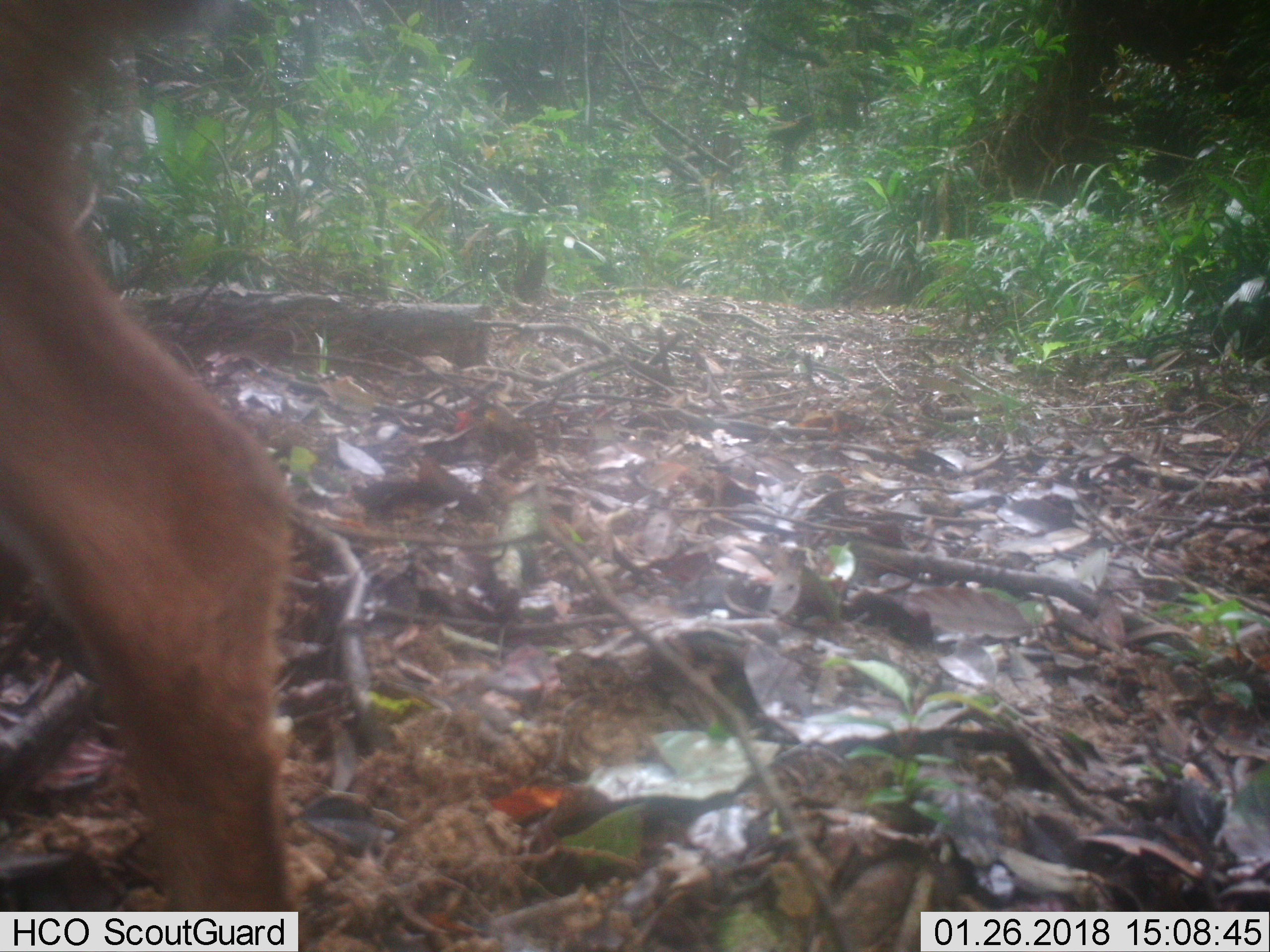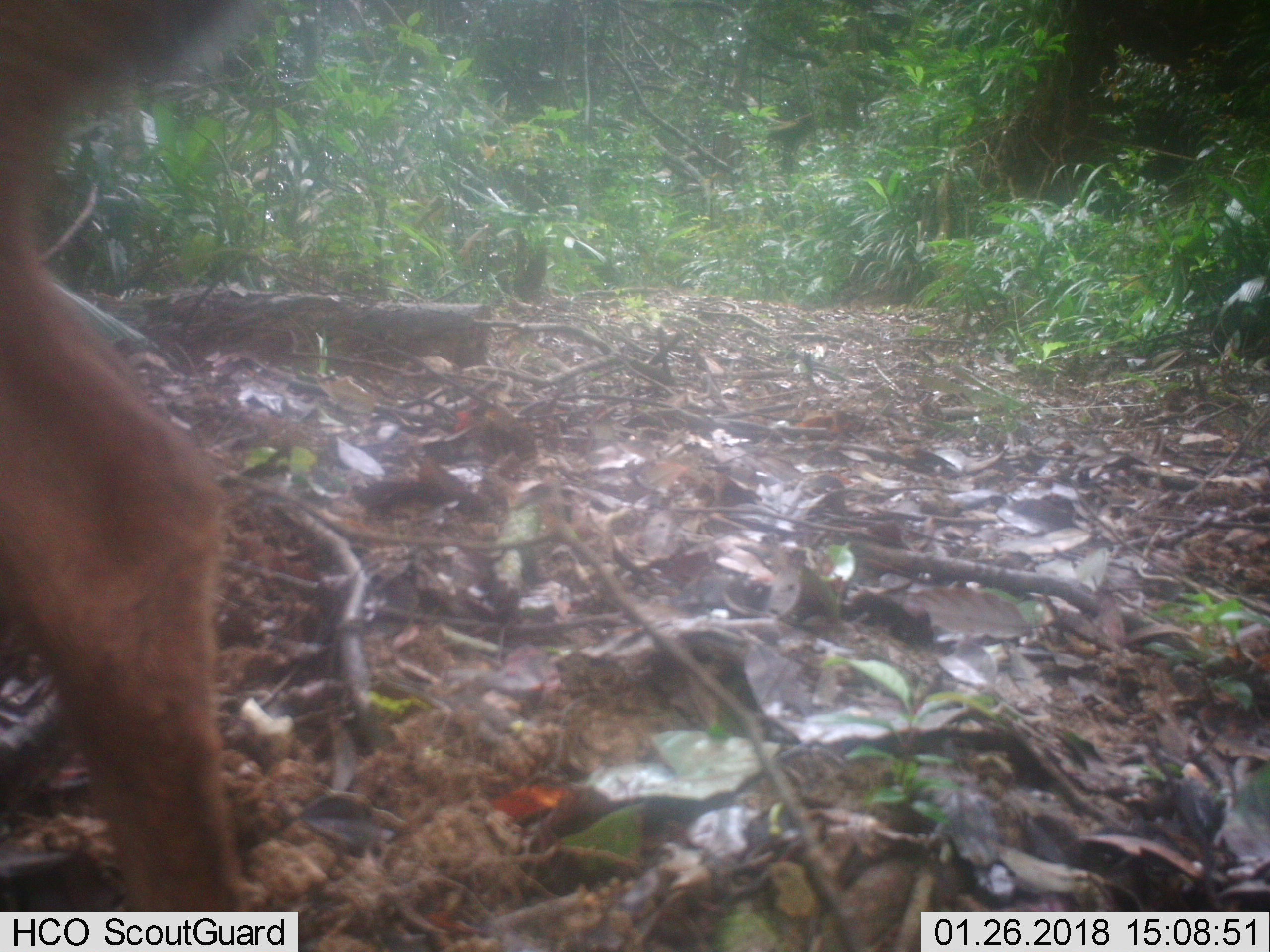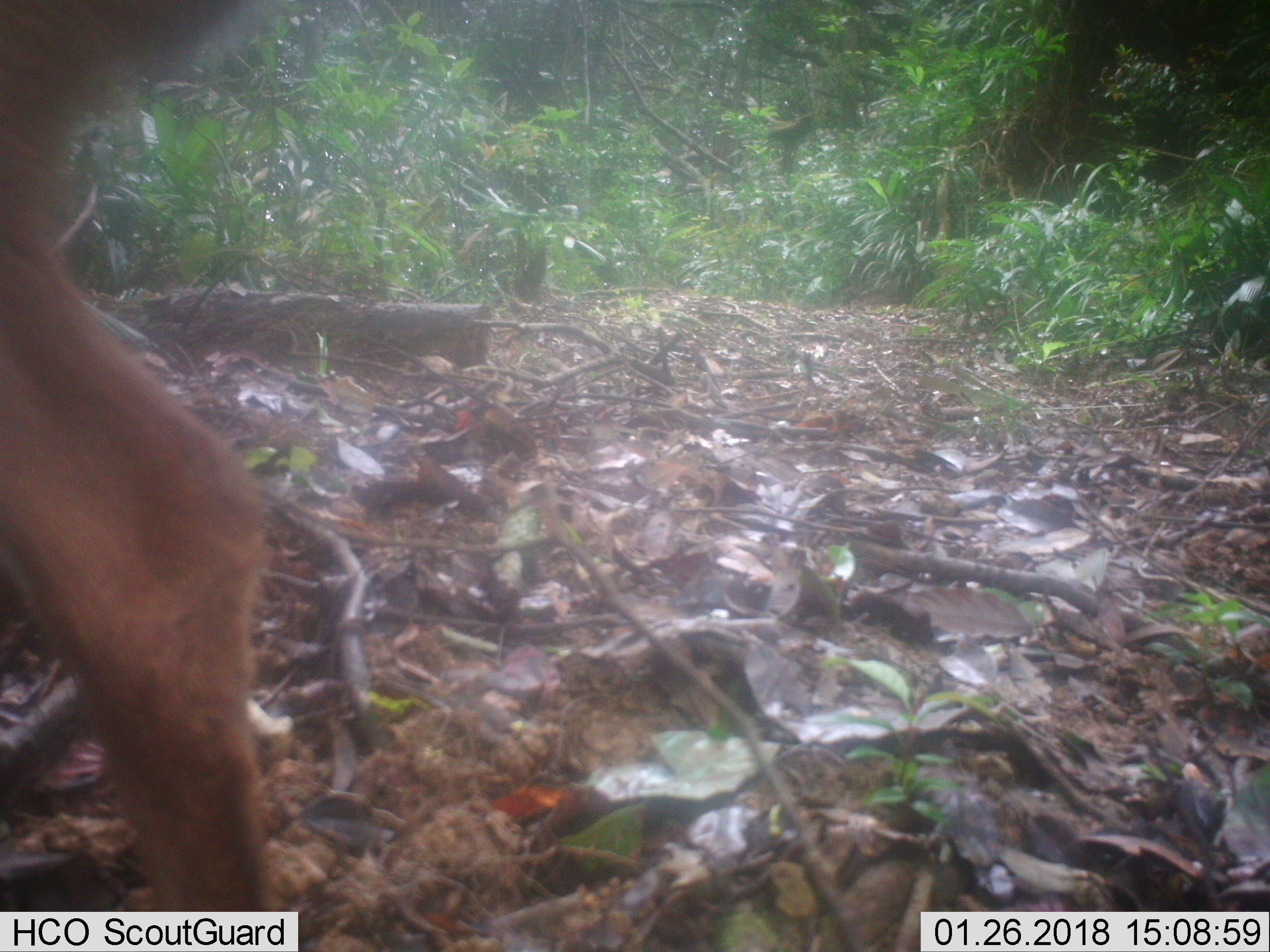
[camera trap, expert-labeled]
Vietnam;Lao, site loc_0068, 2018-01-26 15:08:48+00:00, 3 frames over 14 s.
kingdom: Animalia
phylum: Chordata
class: Mammalia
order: Artiodactyla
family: Cervidae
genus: Muntiacus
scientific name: Muntiacus vuquangensis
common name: large-antlered muntjac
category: large antlered muntjac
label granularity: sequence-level